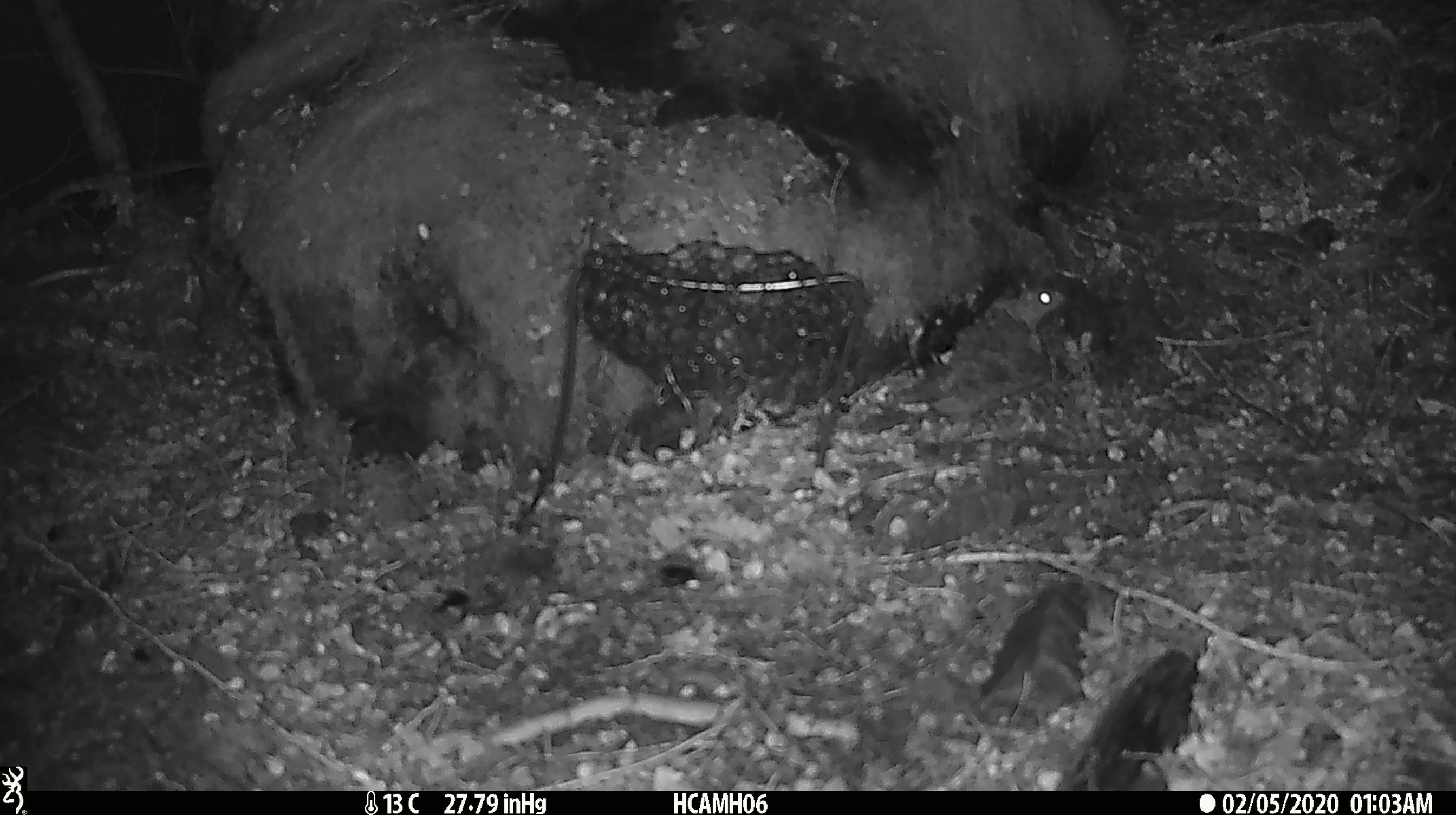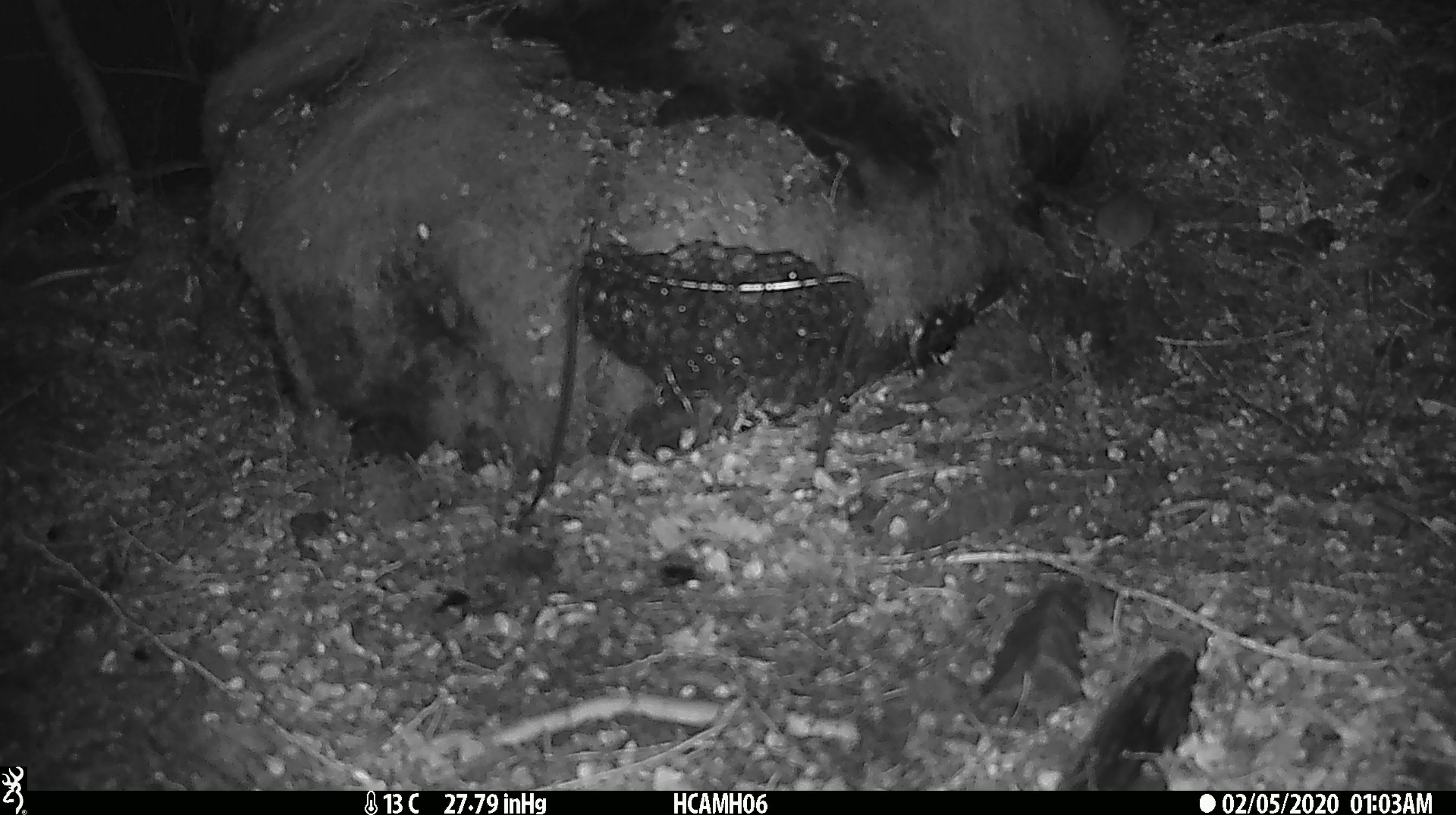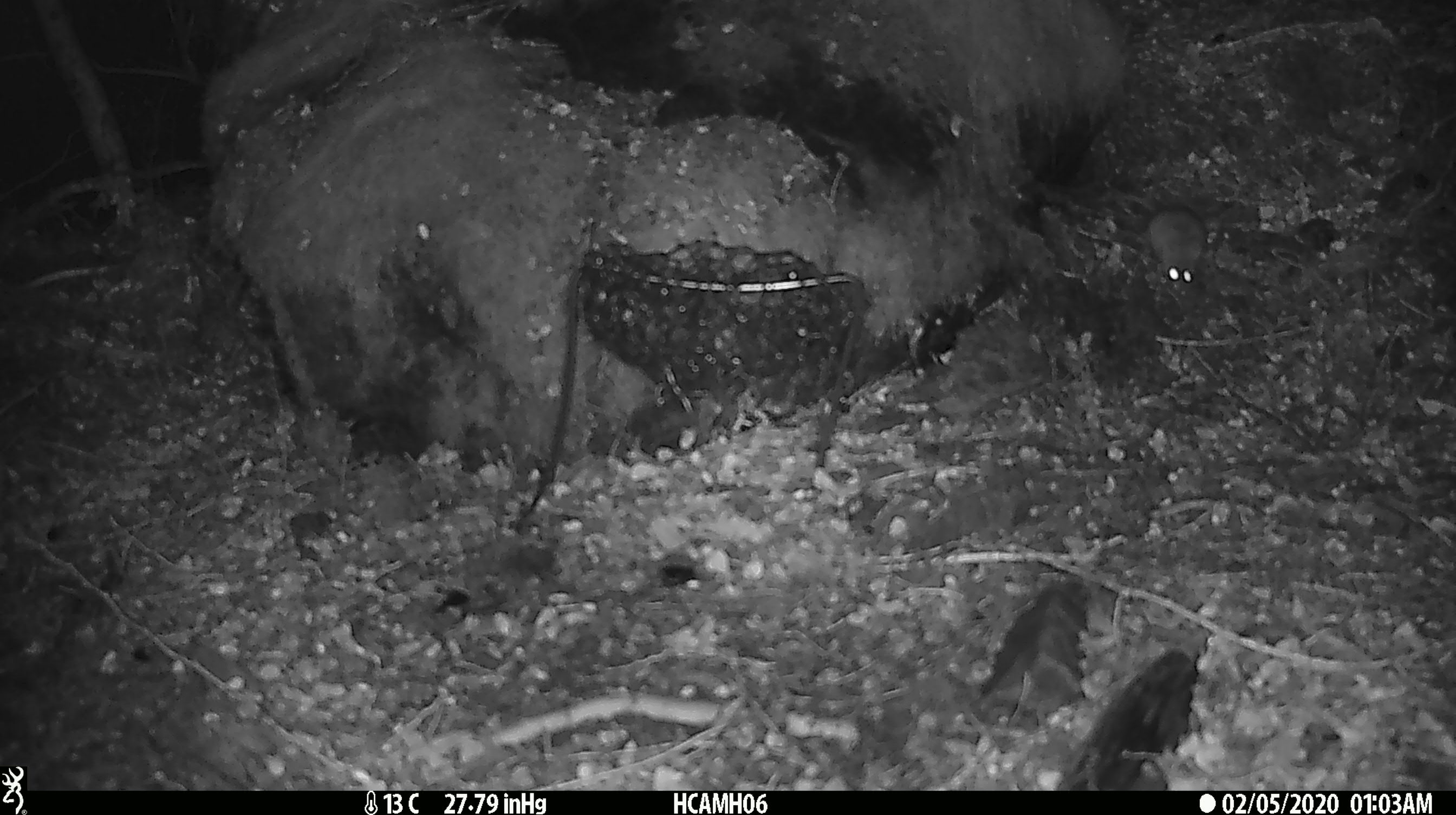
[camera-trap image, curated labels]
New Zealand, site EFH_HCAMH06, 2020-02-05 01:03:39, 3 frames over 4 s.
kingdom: Animalia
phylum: Chordata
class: Mammalia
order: Rodentia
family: Muridae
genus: Mus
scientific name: Mus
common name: mouse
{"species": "mouse (Mus)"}